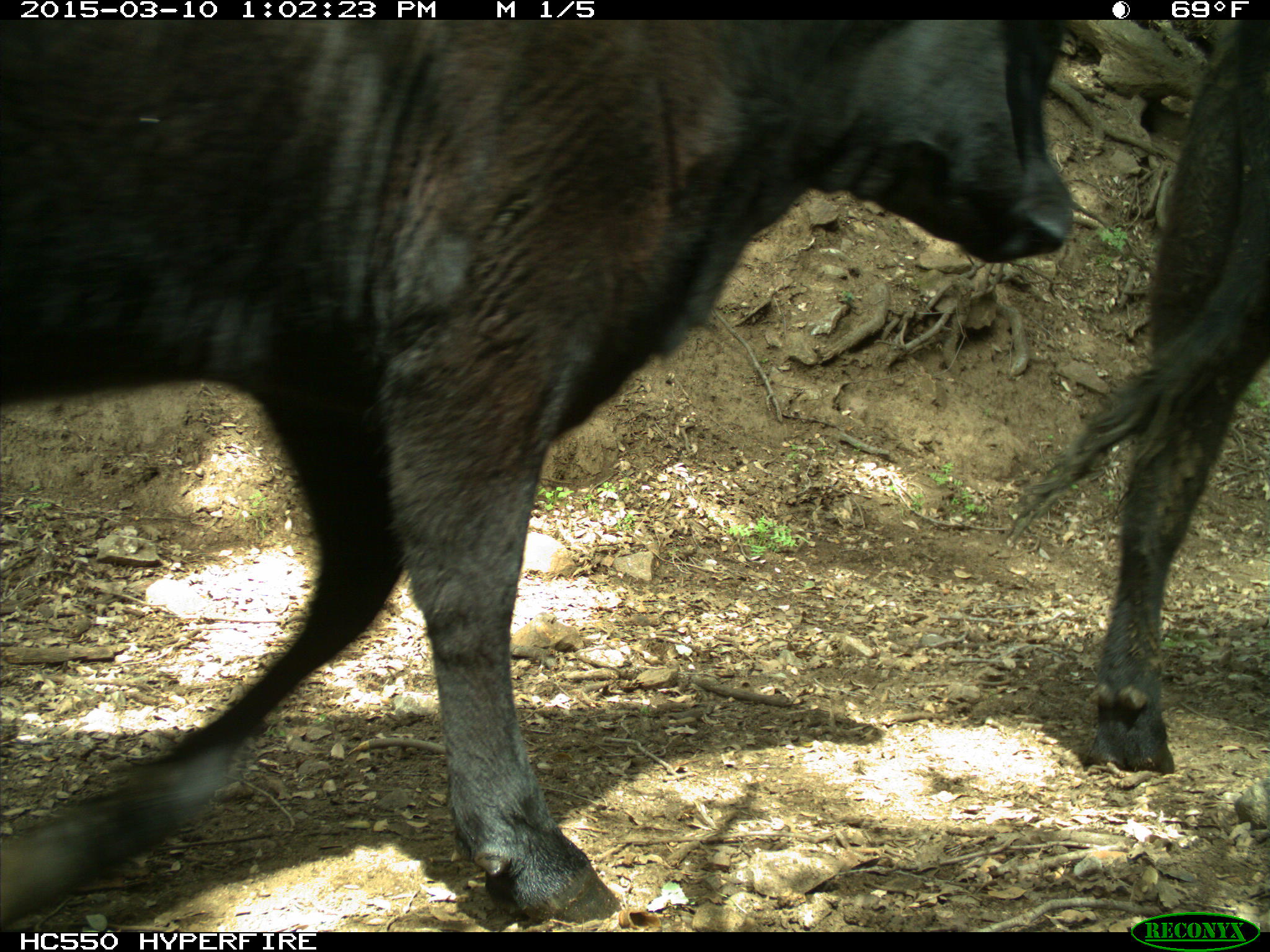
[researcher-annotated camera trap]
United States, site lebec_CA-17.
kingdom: Animalia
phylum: Chordata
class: Mammalia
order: Artiodactyla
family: Bovidae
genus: Bos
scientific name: Bos taurus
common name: domestic cow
Bos taurus (domestic cow).